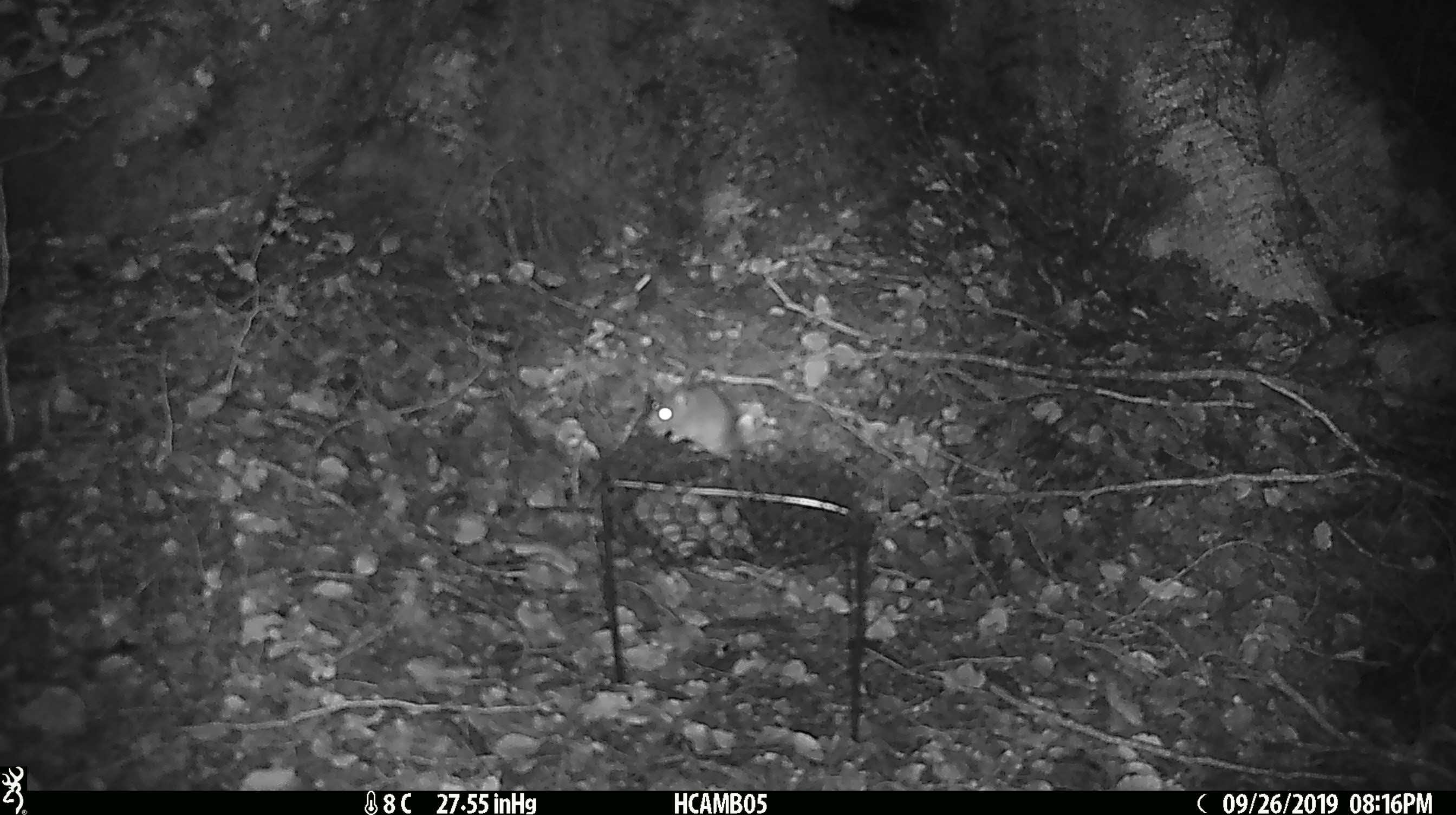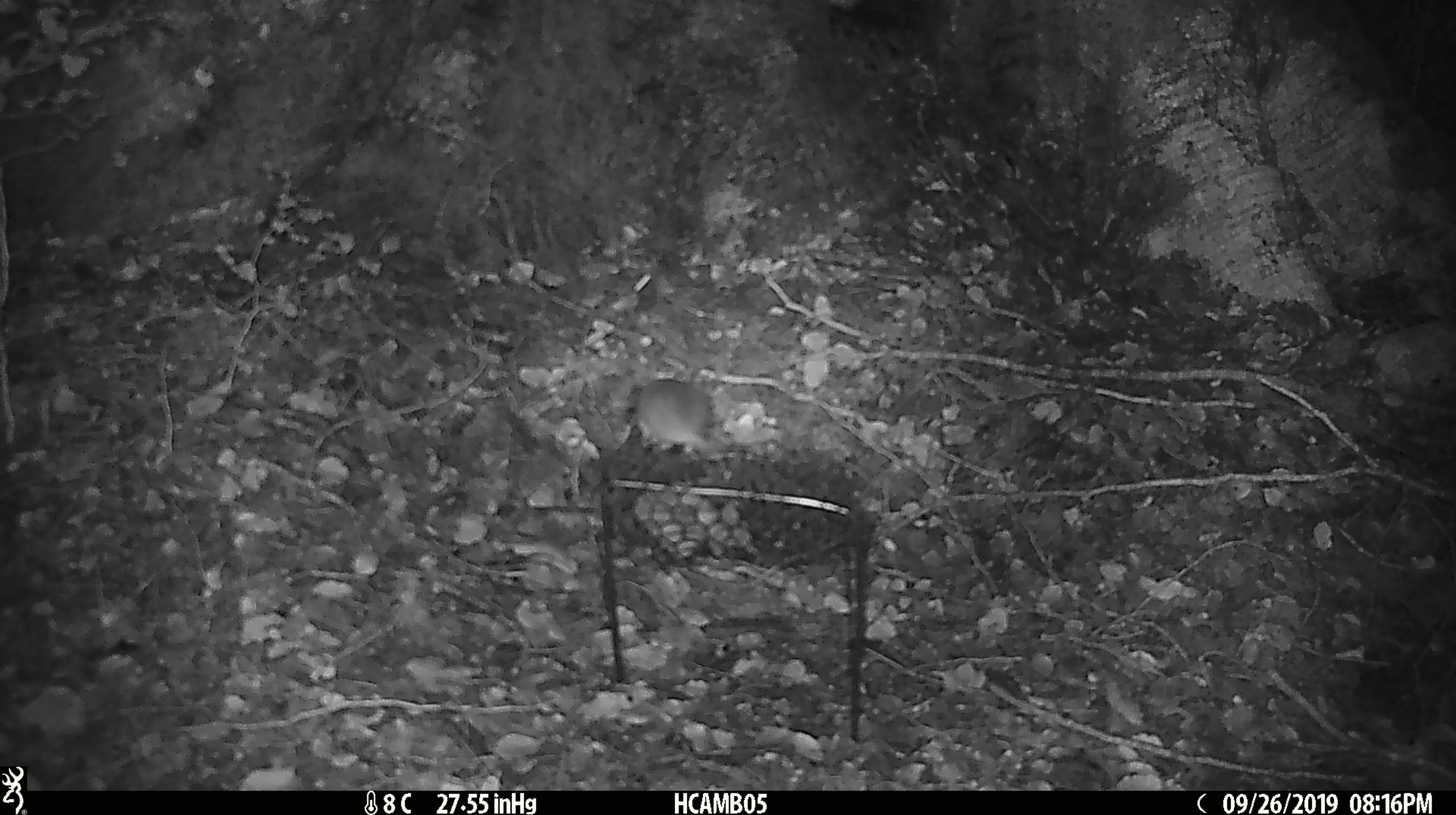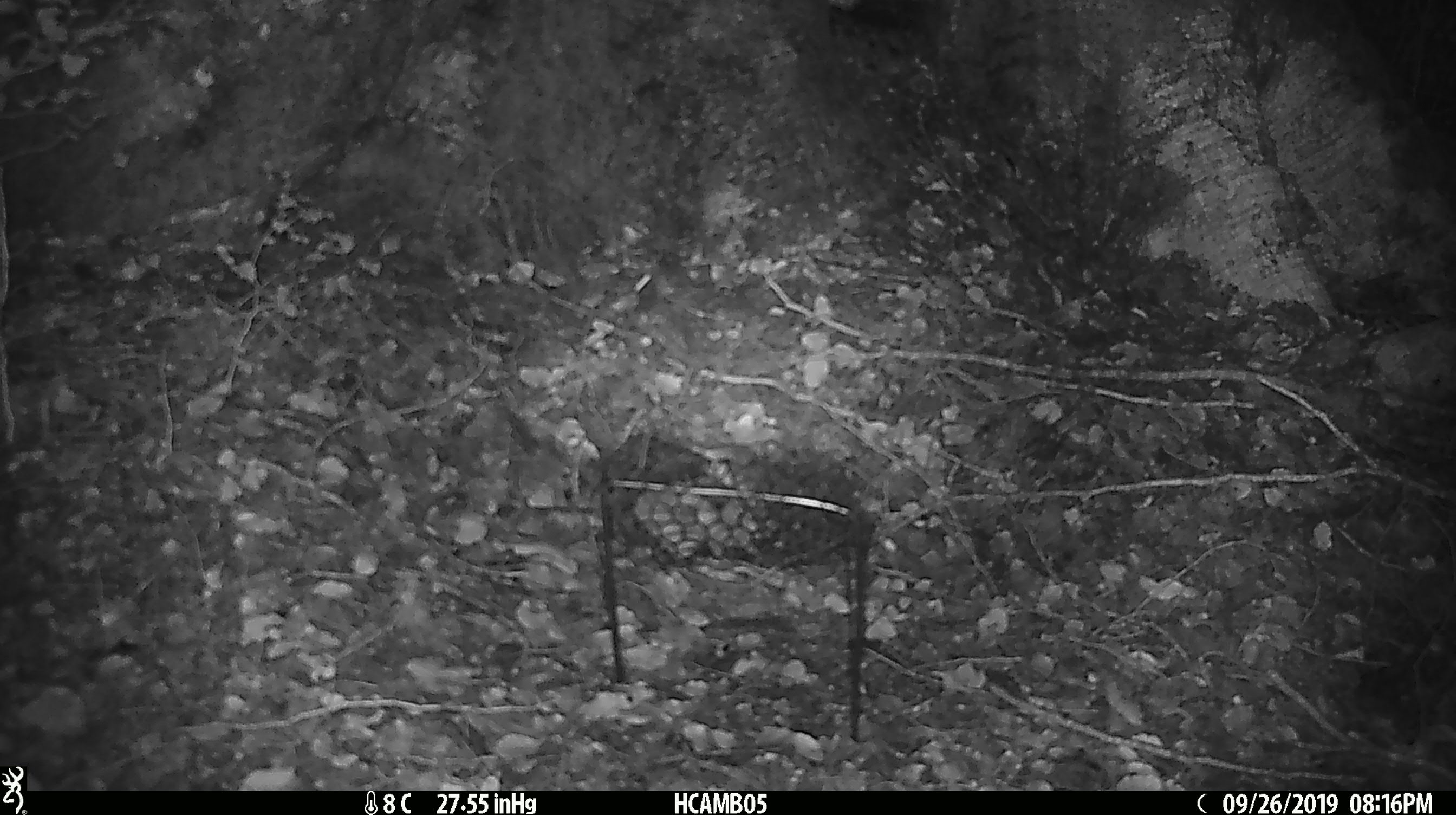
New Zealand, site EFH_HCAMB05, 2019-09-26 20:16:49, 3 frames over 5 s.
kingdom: Animalia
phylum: Chordata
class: Mammalia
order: Rodentia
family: Muridae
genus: Mus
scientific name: Mus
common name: mouse